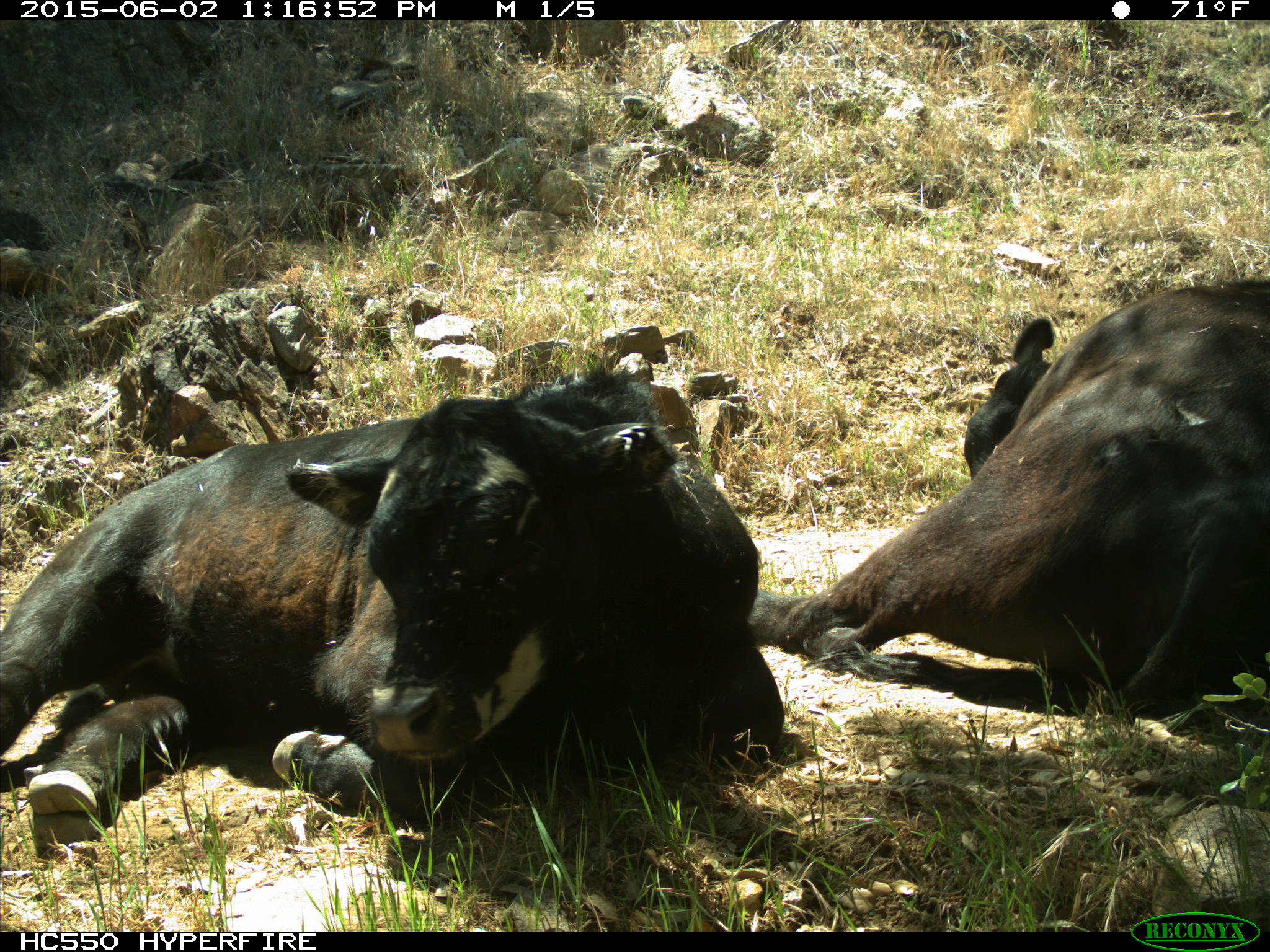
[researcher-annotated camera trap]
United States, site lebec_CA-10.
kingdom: Animalia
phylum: Chordata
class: Mammalia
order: Artiodactyla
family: Bovidae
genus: Bos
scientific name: Bos taurus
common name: domestic cow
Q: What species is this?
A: Bos taurus (domestic cow).